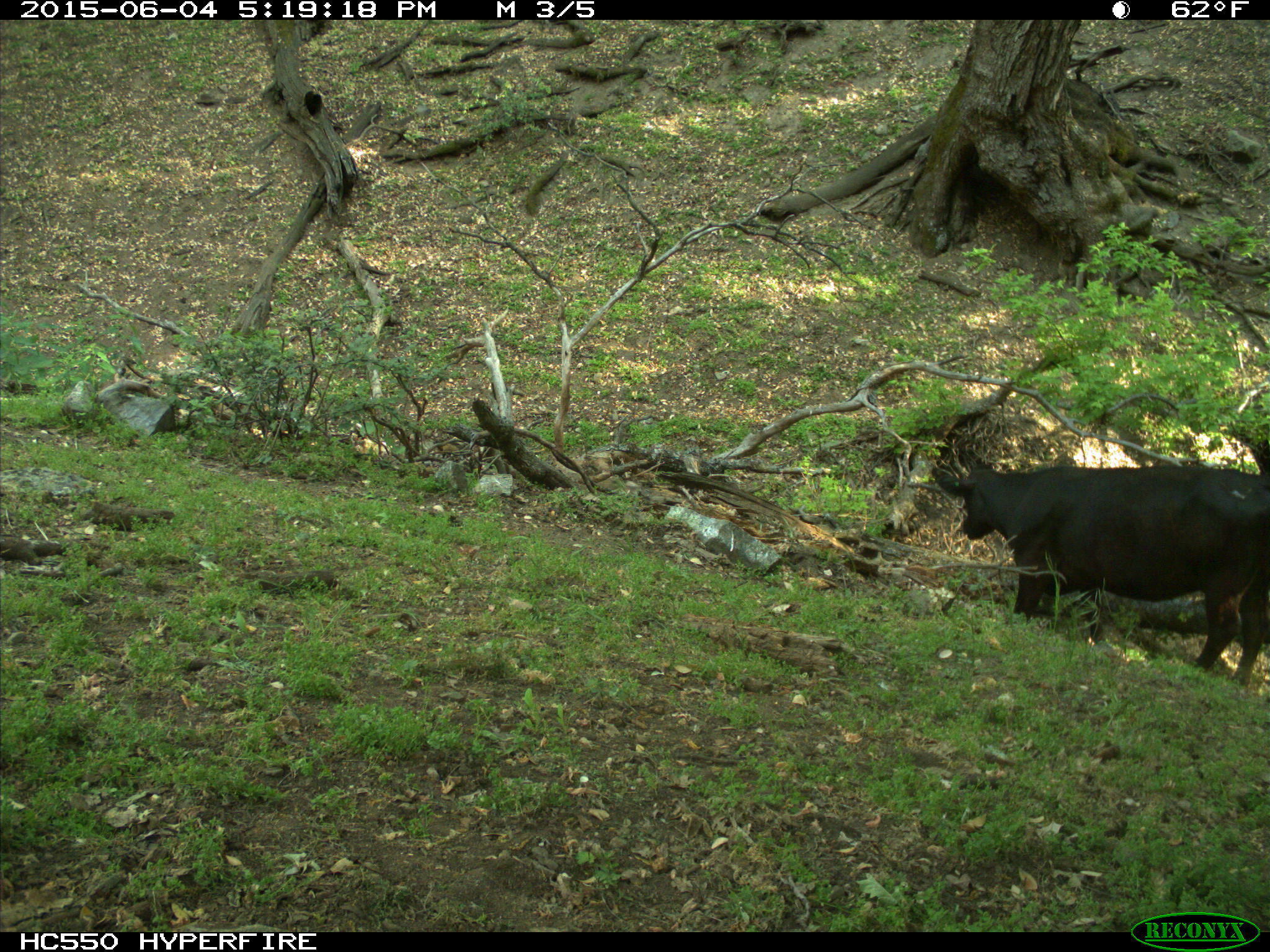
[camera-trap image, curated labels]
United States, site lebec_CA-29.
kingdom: Animalia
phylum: Chordata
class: Mammalia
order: Artiodactyla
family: Bovidae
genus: Bos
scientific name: Bos taurus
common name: domestic cow